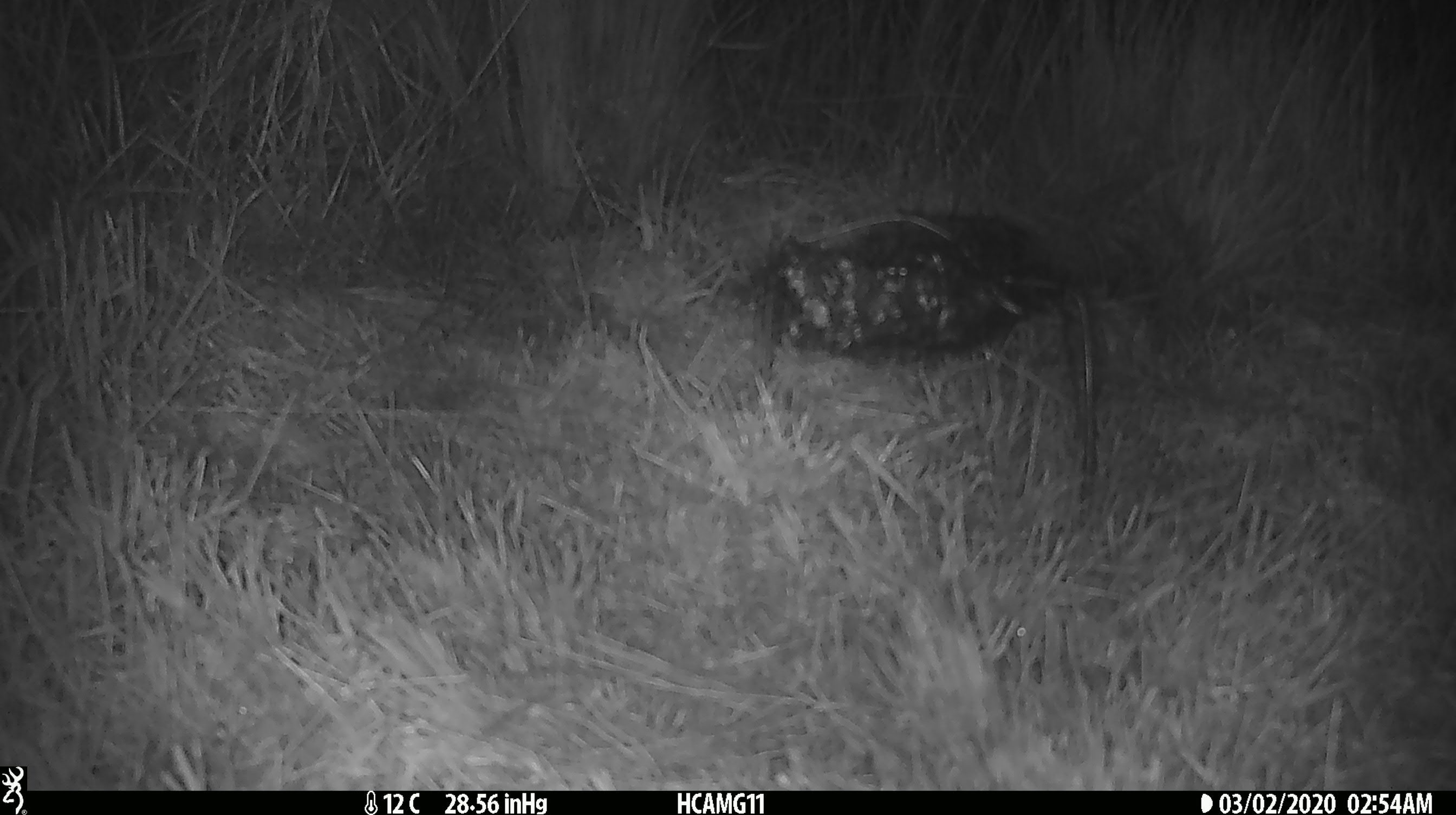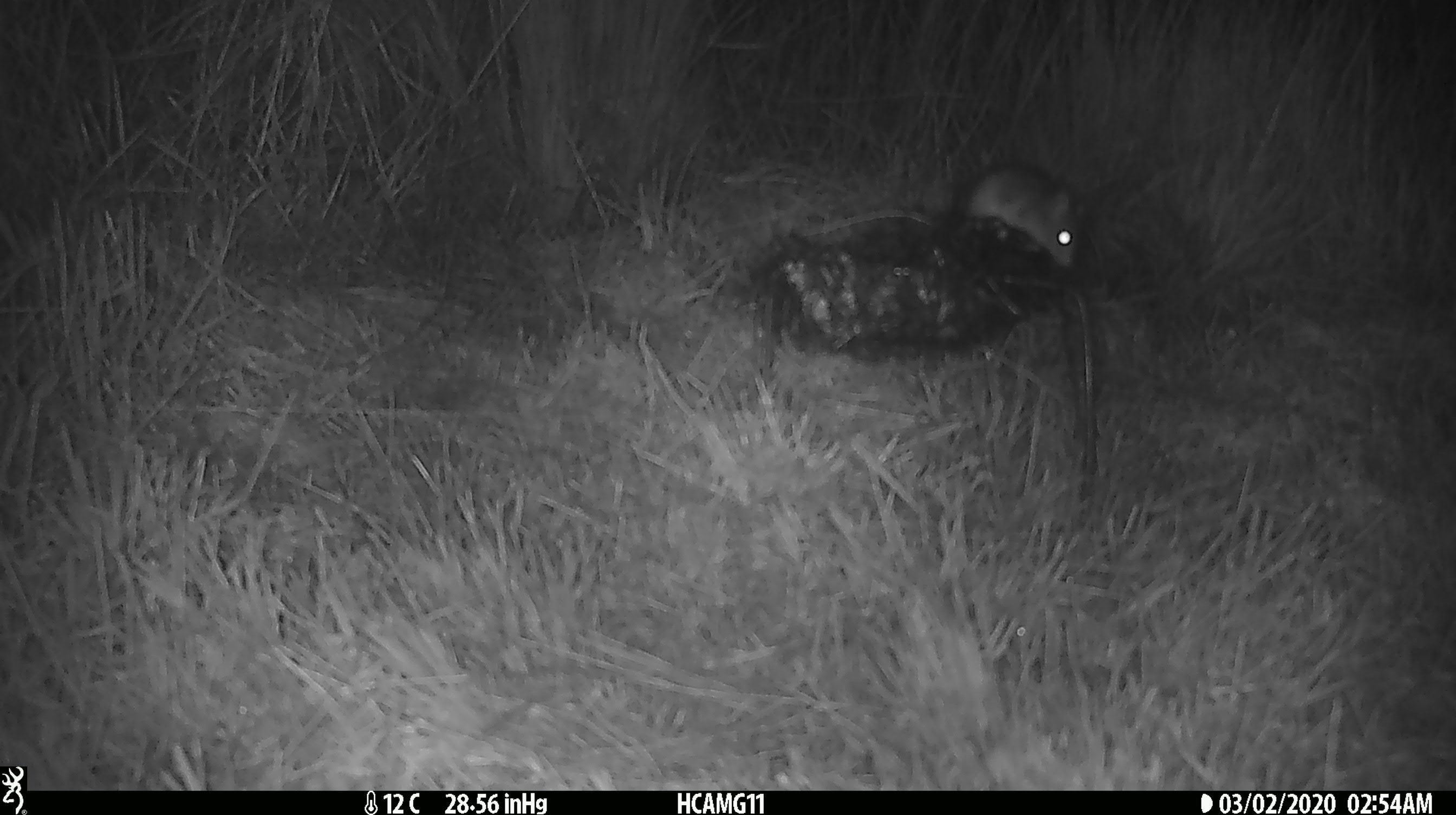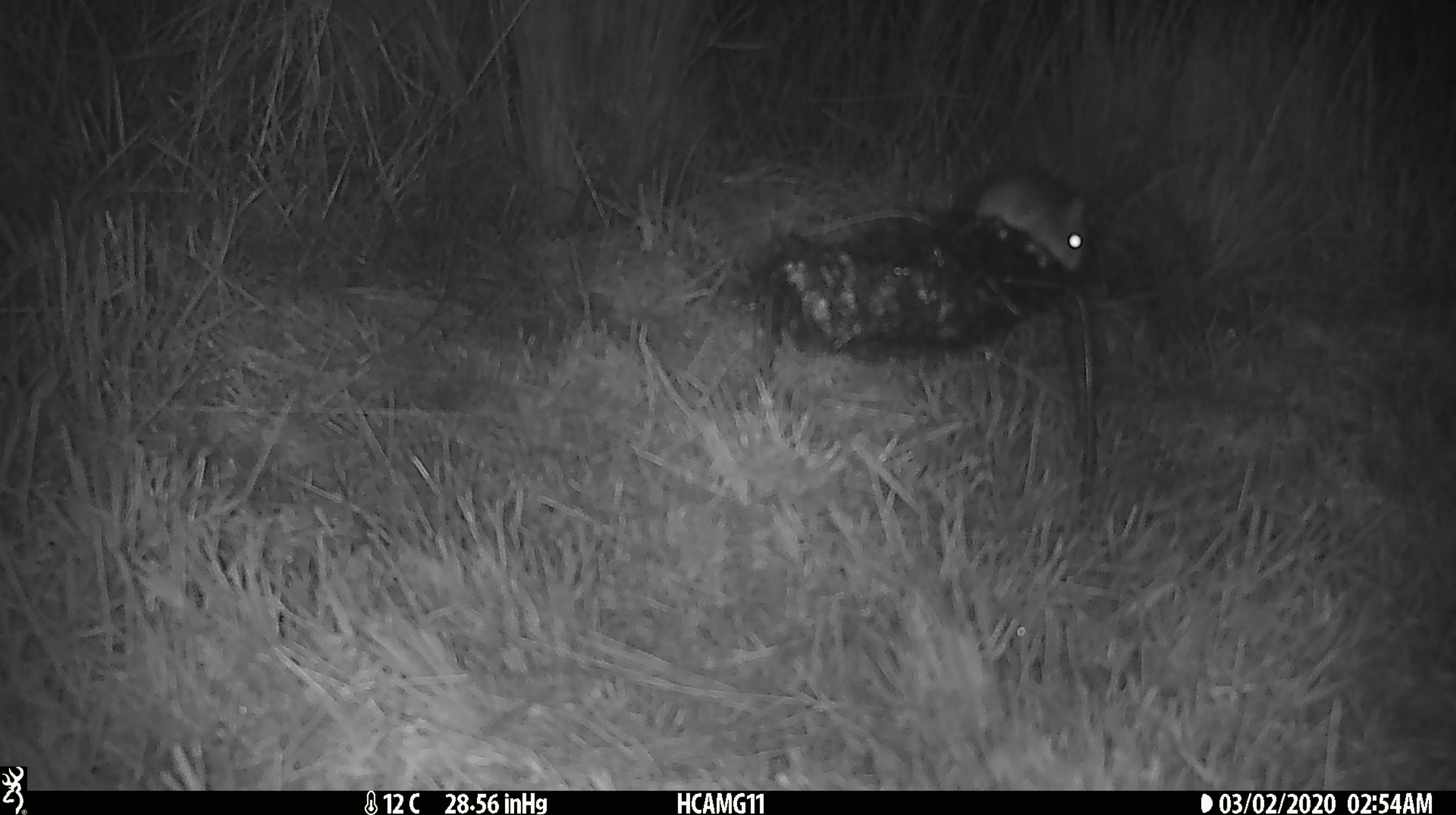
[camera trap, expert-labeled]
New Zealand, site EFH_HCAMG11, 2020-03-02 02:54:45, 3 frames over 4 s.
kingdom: Animalia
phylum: Chordata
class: Mammalia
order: Rodentia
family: Muridae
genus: Mus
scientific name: Mus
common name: mouse